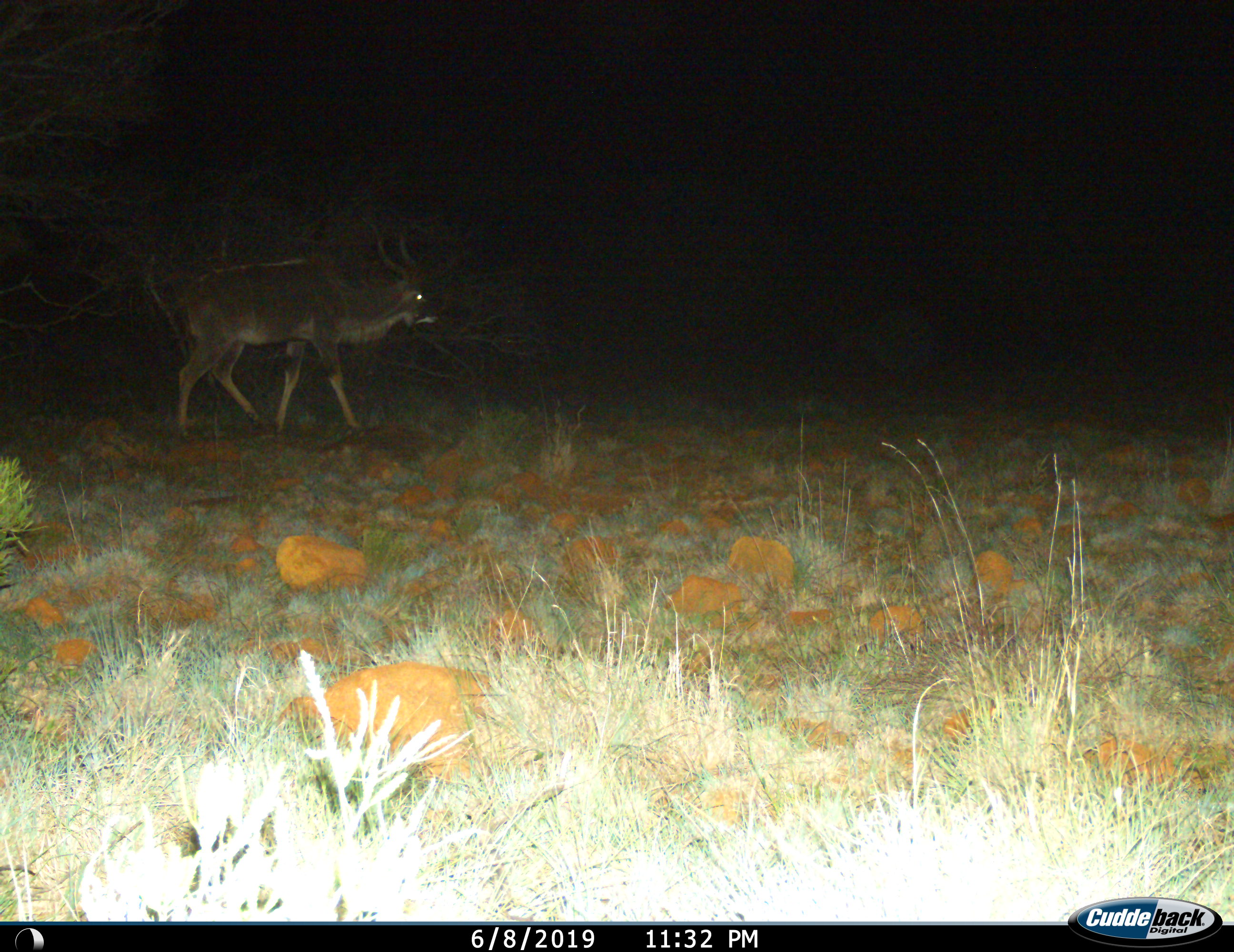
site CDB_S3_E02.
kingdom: Animalia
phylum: Chordata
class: Mammalia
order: Artiodactyla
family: Bovidae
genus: Tragelaphus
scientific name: Tragelaphus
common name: kudu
Kudu (Tragelaphus), count 1. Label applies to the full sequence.